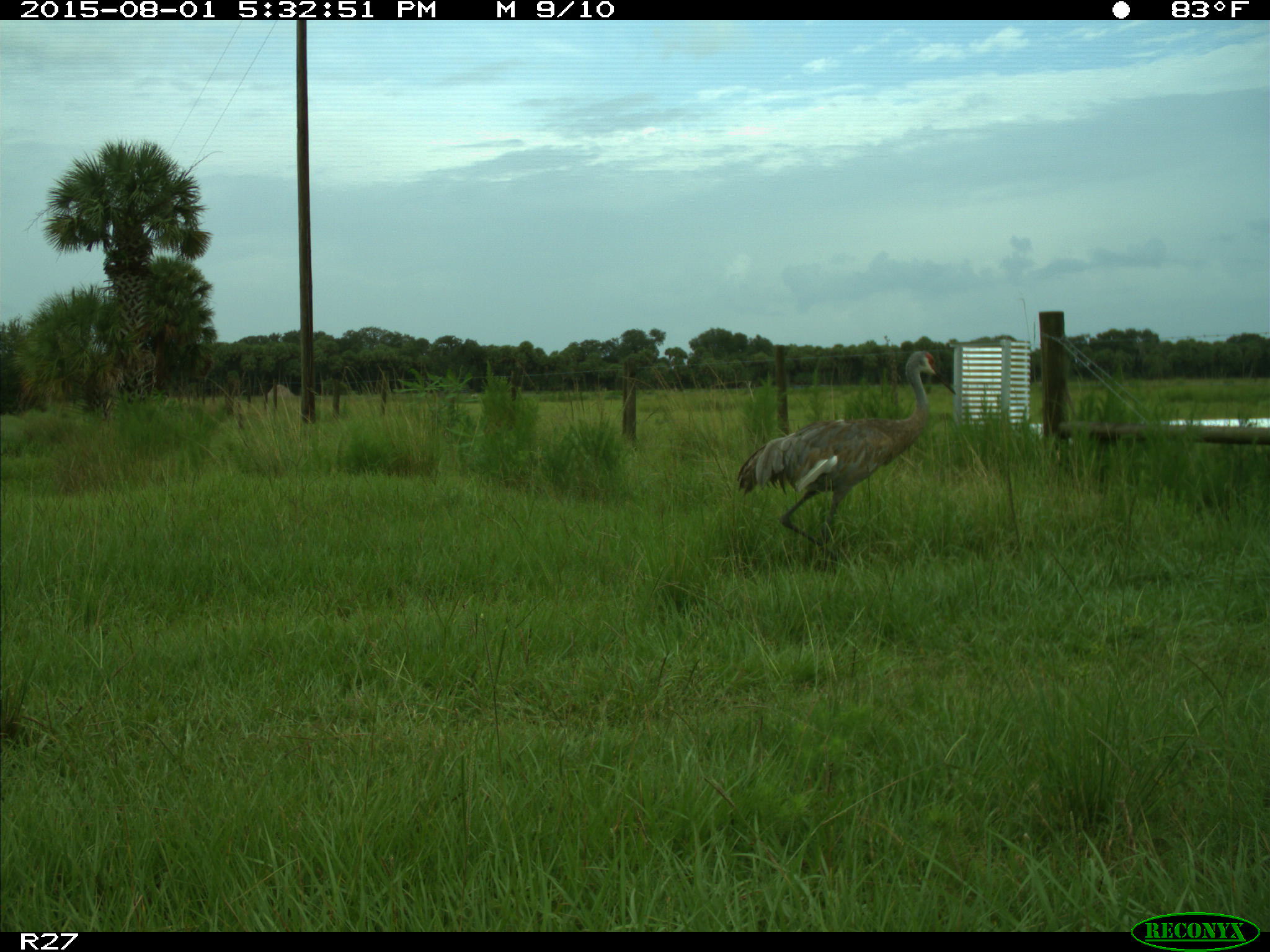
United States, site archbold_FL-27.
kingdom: Animalia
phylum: Chordata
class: Aves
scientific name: Aves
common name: birds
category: unidentified bird